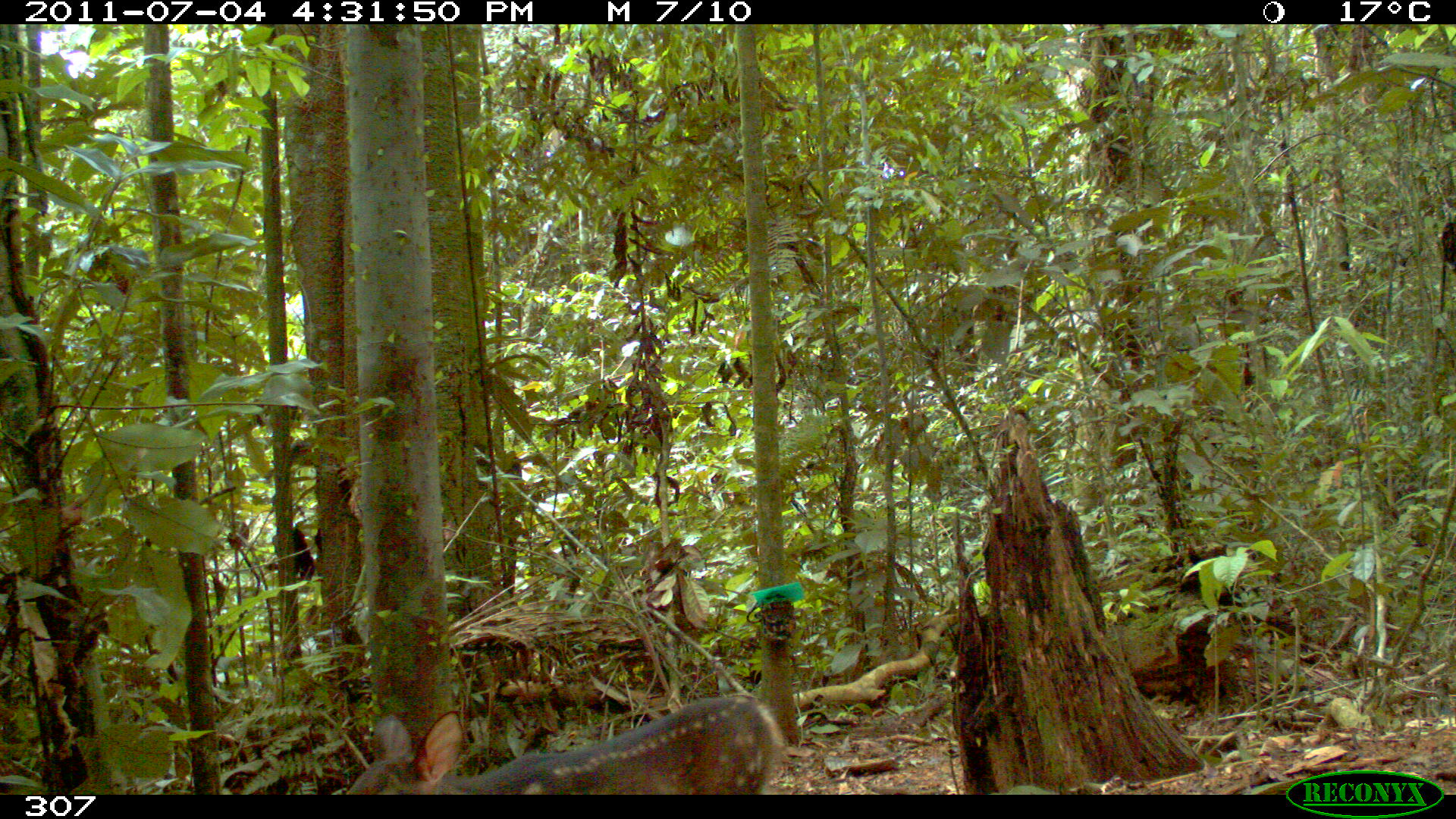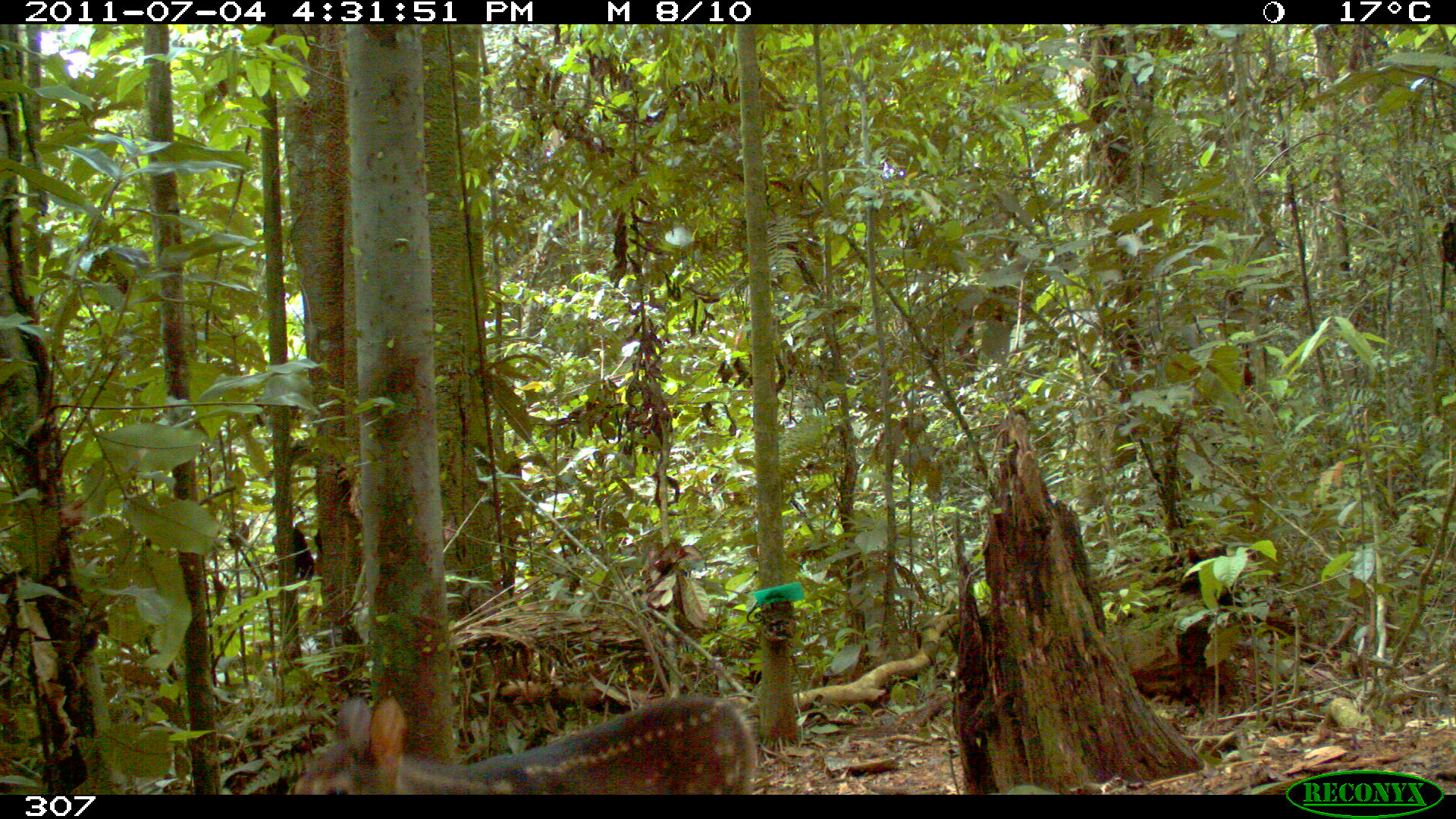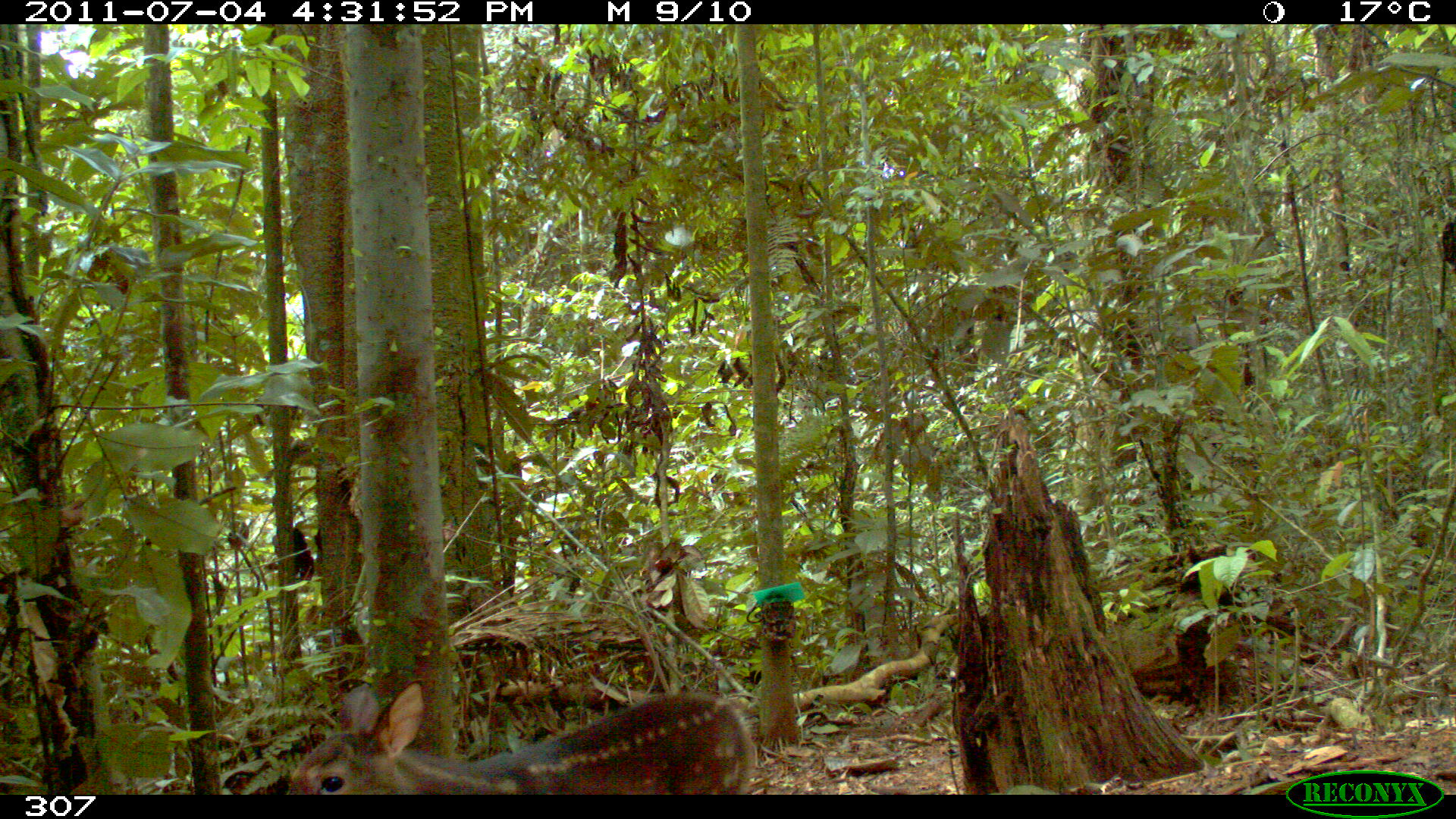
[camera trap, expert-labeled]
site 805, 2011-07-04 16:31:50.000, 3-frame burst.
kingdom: Animalia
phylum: Chordata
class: Mammalia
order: Artiodactyla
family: Cervidae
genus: Mazama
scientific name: Mazama gouazoubira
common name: gray brocket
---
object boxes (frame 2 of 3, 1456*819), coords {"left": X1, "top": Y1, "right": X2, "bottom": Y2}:
mazama gouazoubira: {"left": 292, "top": 690, "right": 758, "bottom": 795}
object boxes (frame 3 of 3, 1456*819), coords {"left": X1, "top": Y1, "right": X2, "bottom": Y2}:
mazama gouazoubira: {"left": 280, "top": 677, "right": 756, "bottom": 795}